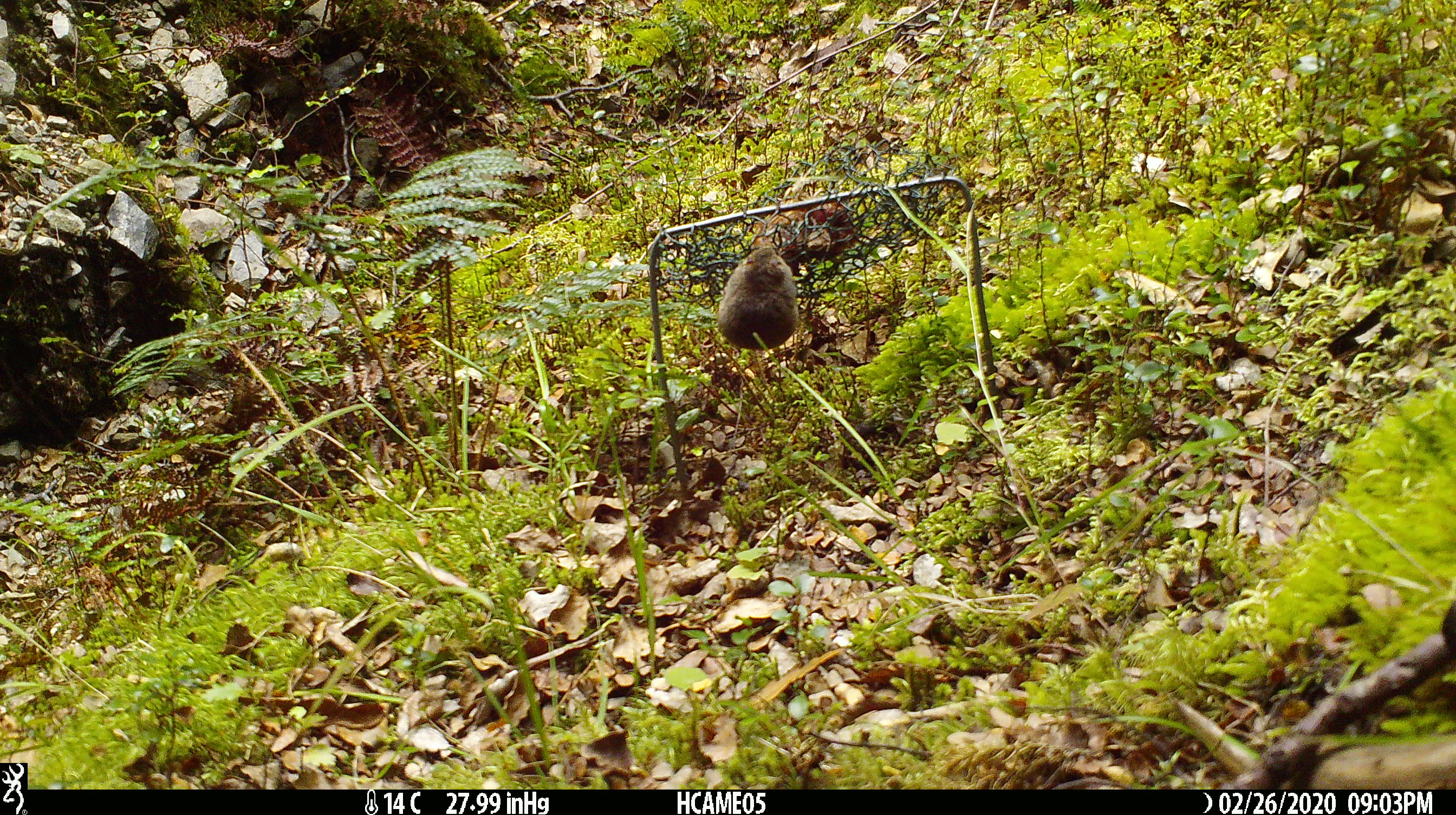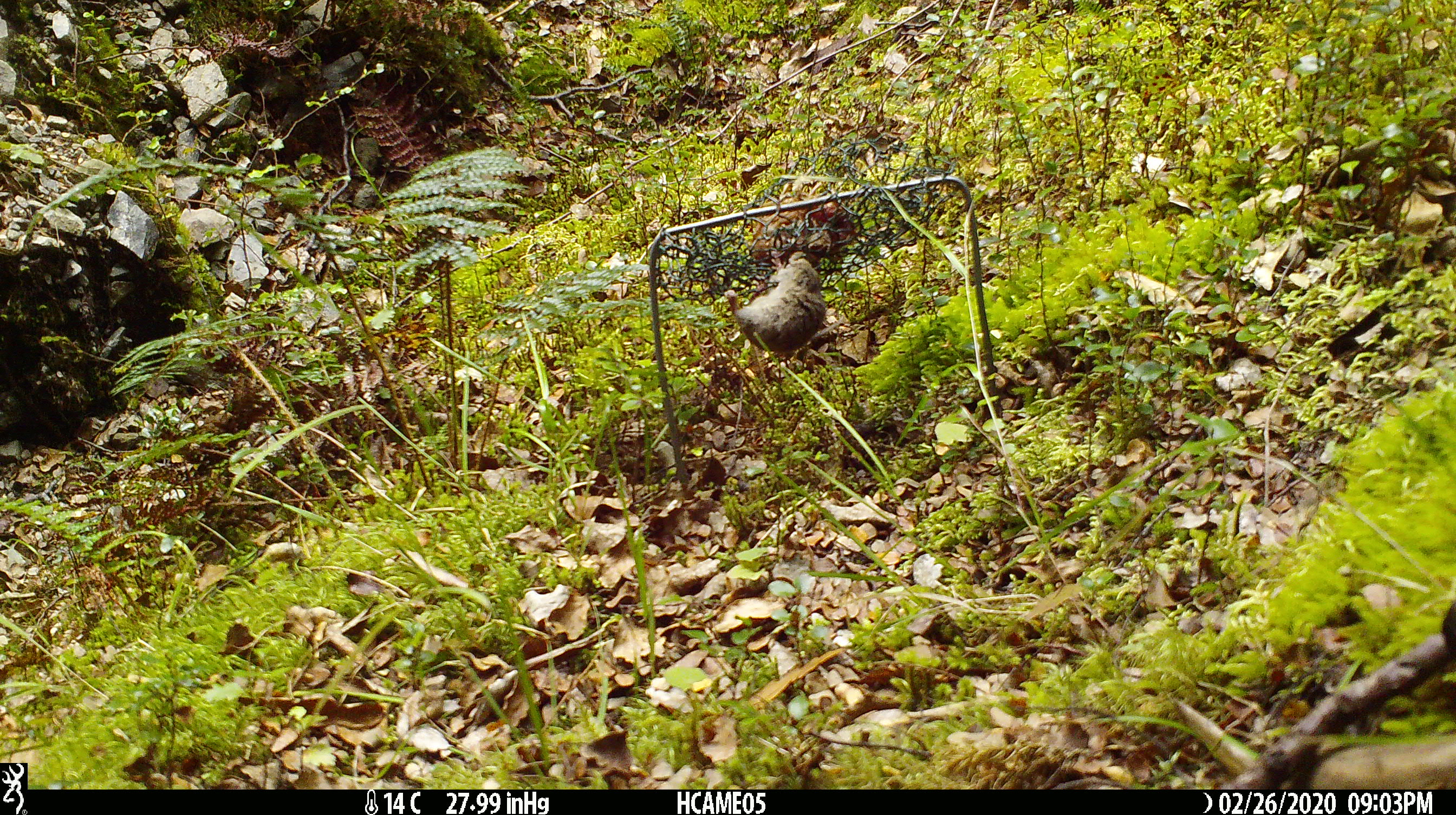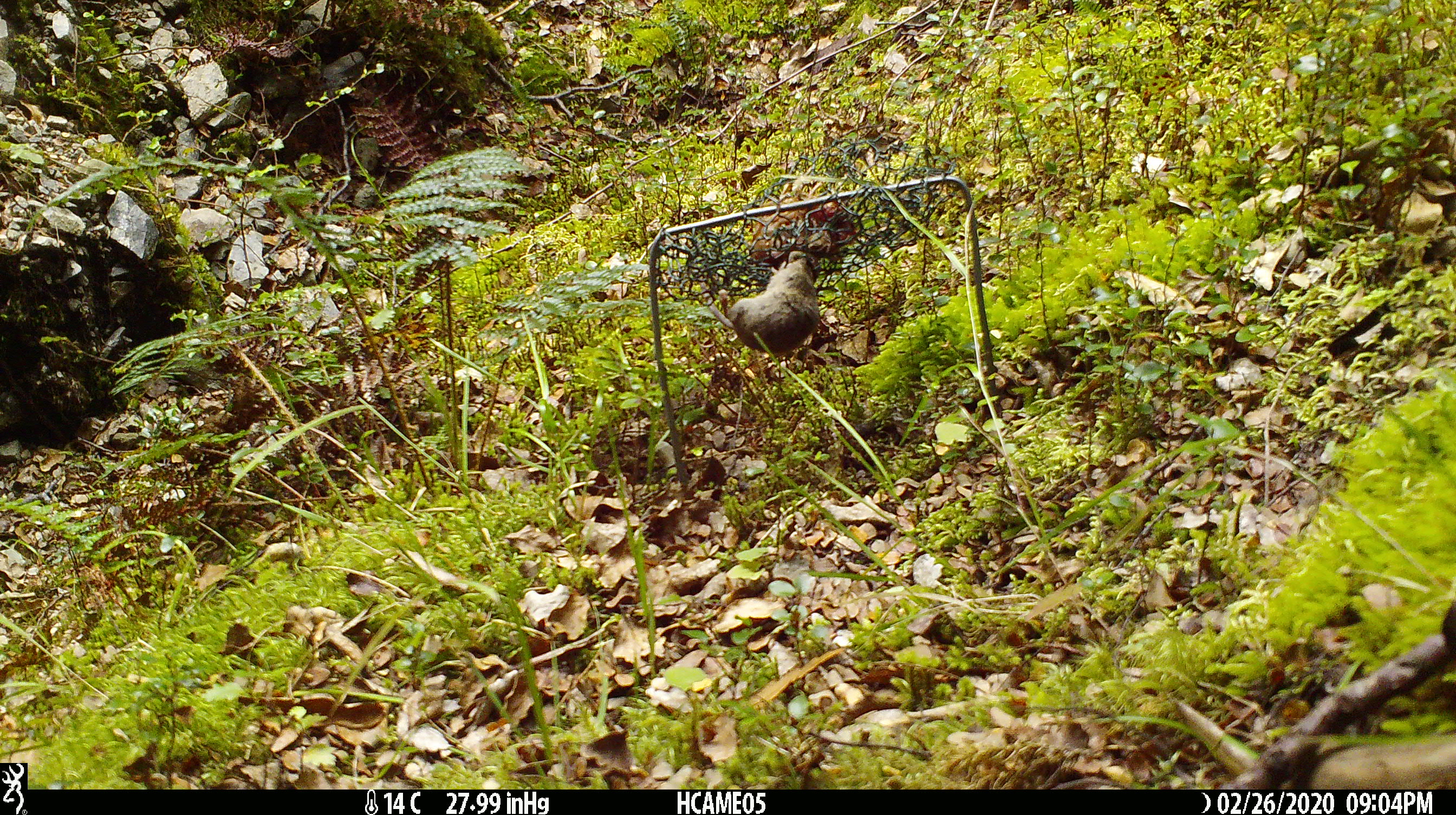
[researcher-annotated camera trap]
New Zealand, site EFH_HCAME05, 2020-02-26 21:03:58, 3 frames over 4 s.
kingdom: Animalia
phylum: Chordata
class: Mammalia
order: Rodentia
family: Muridae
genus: Mus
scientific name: Mus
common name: mouse